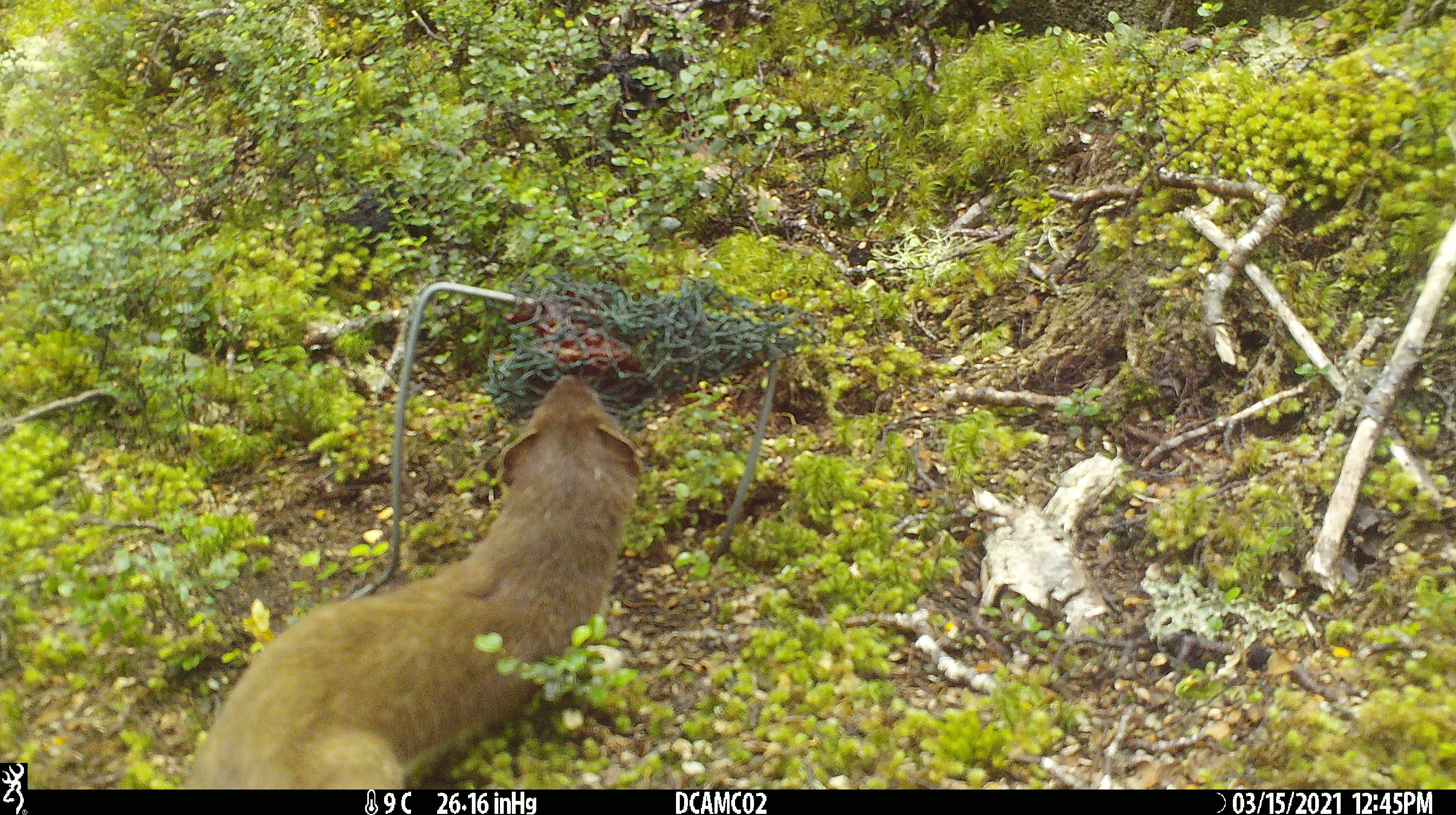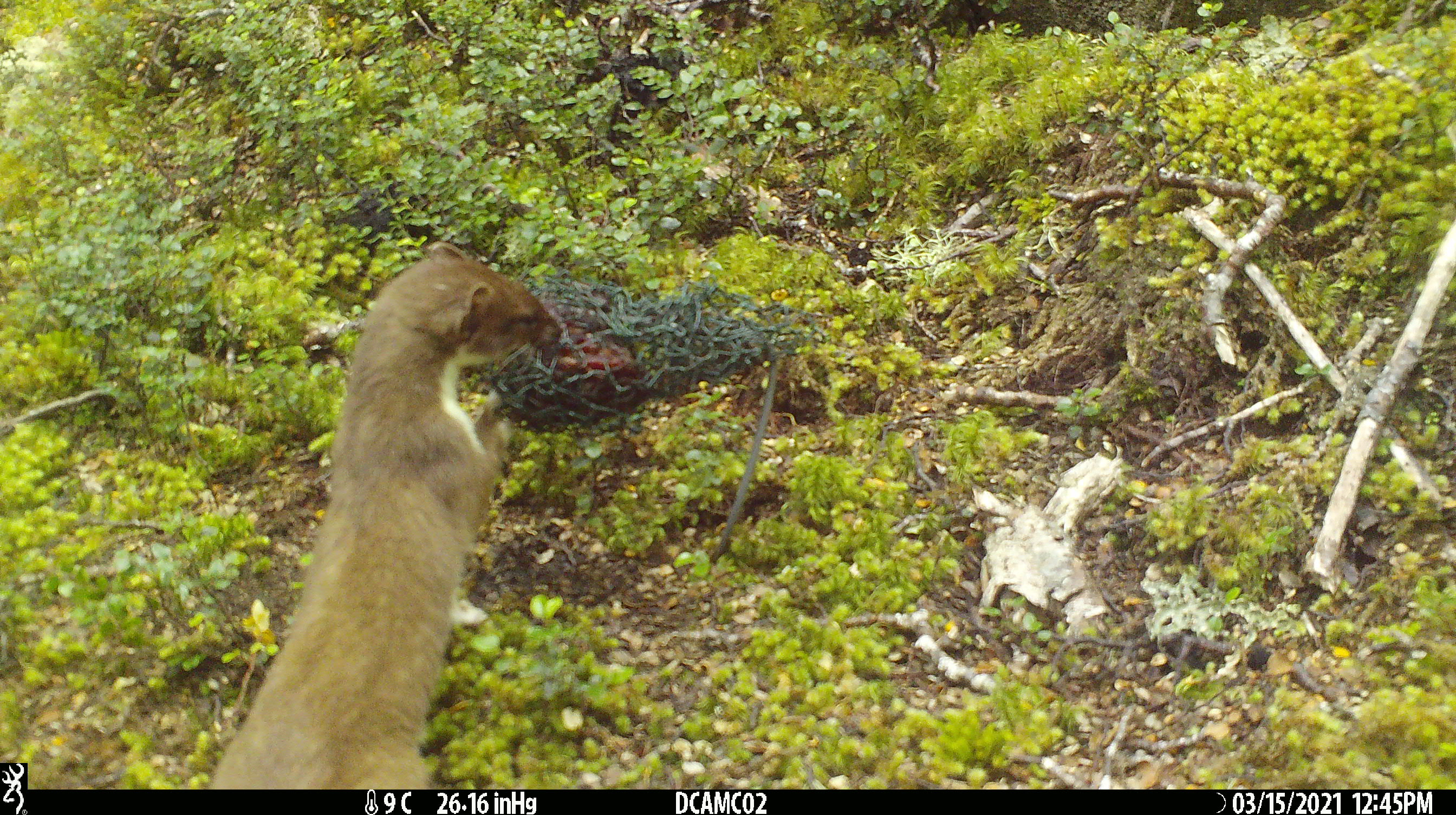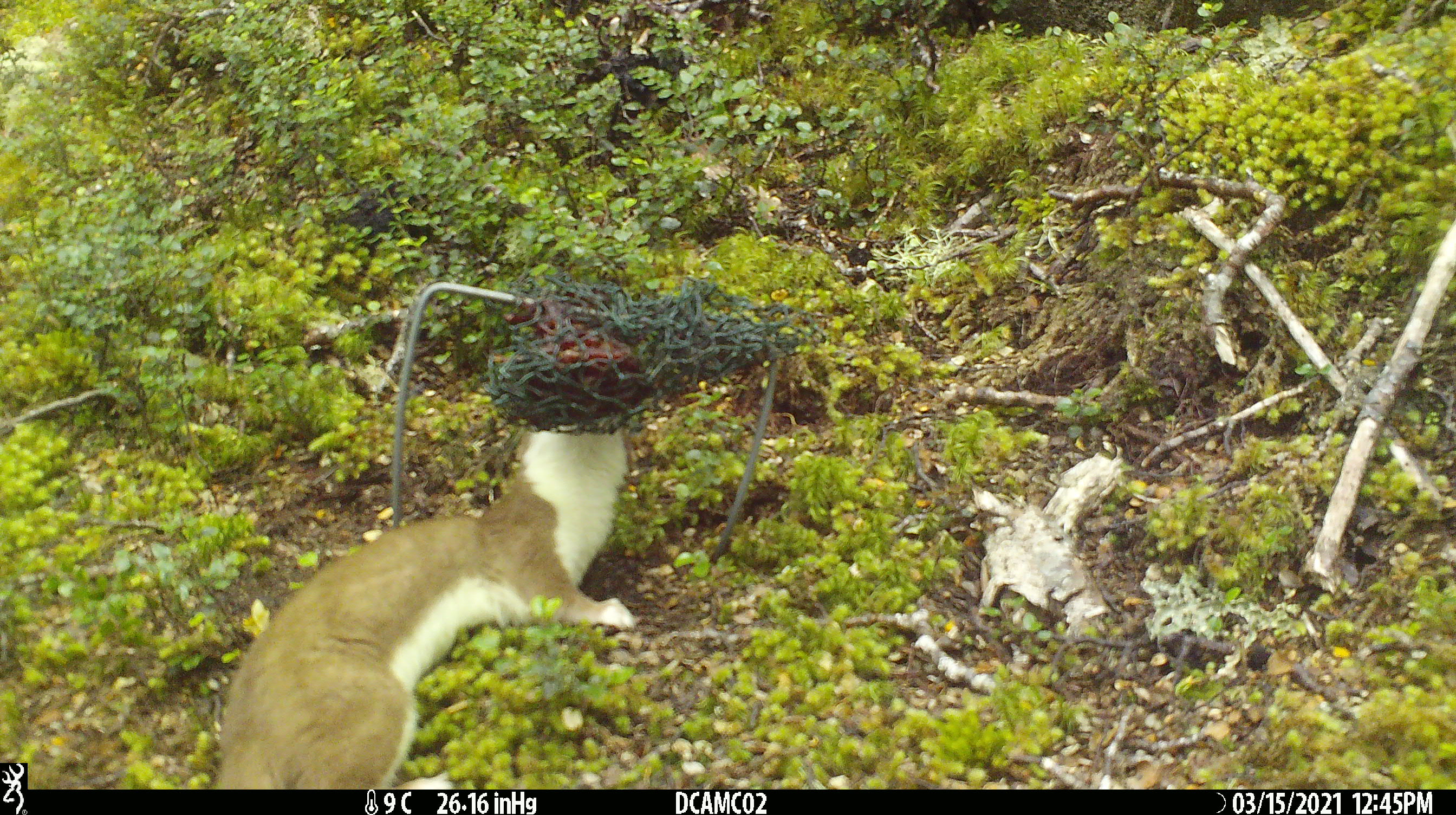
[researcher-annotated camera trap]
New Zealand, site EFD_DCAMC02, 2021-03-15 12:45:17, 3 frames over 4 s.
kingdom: Animalia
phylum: Chordata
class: Mammalia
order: Carnivora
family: Mustelidae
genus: Mustela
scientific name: Mustela erminea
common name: stoat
Stoat (Mustela erminea).